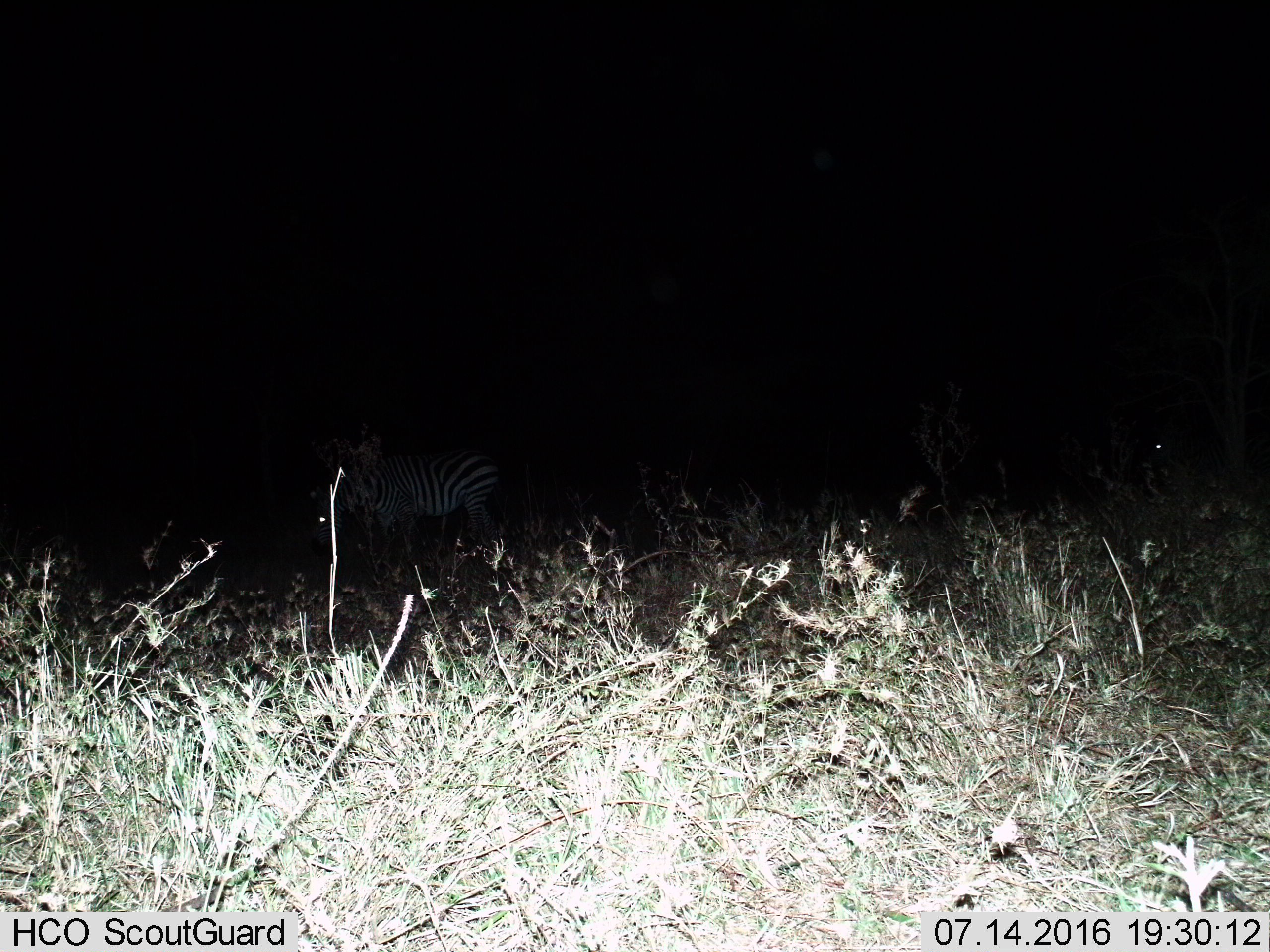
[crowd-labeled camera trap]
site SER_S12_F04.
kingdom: Animalia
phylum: Chordata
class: Mammalia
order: Perissodactyla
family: Equidae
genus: Equus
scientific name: Equus quagga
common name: plains zebra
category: zebraplains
Zebraplains (plains zebra) (Equus quagga), count 1. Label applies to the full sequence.